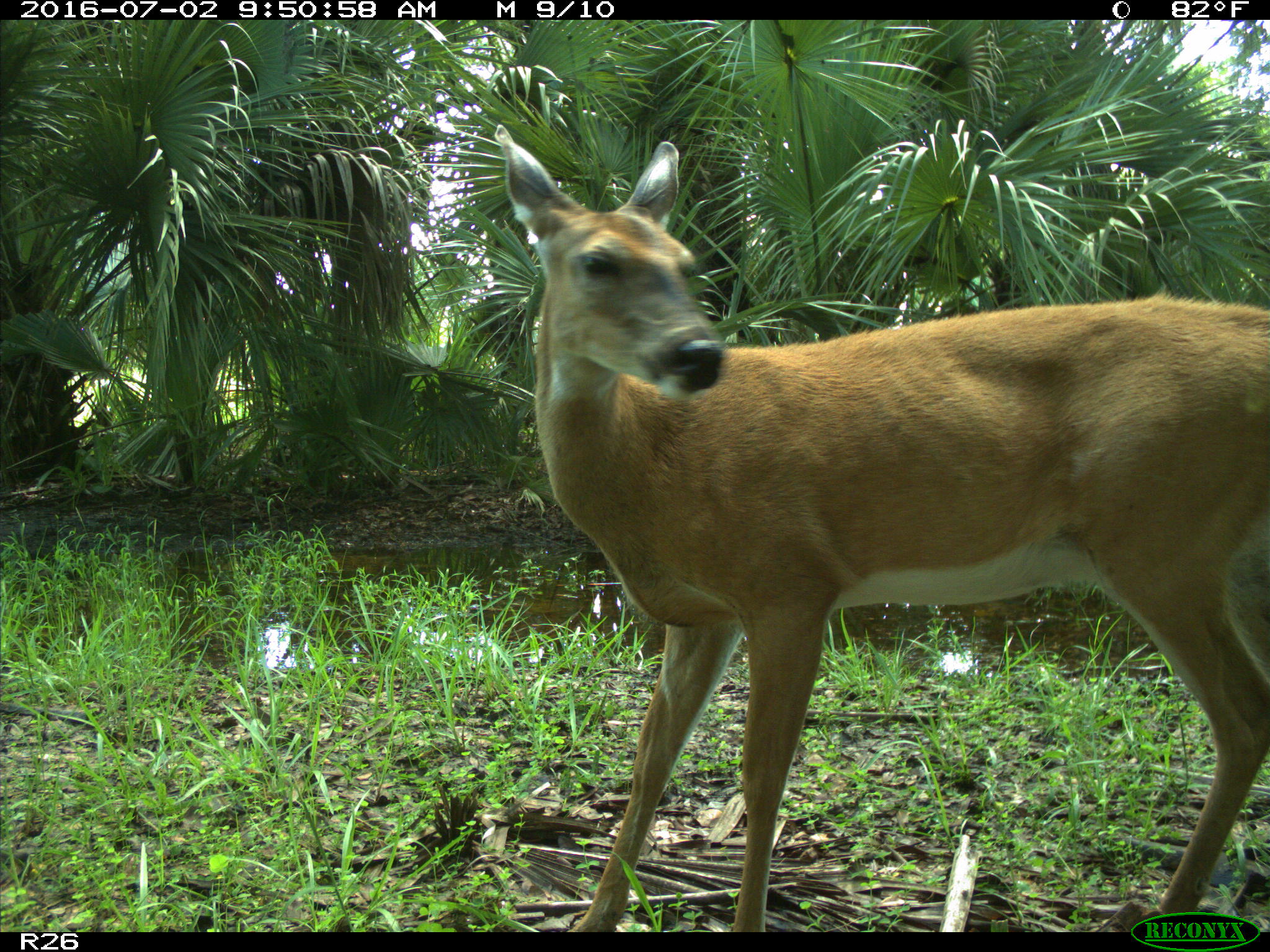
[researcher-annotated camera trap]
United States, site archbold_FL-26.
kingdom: Animalia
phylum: Chordata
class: Mammalia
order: Artiodactyla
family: Cervidae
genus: Odocoileus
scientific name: Odocoileus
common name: deer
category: unidentified deer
Unidentified deer (deer) (Odocoileus).